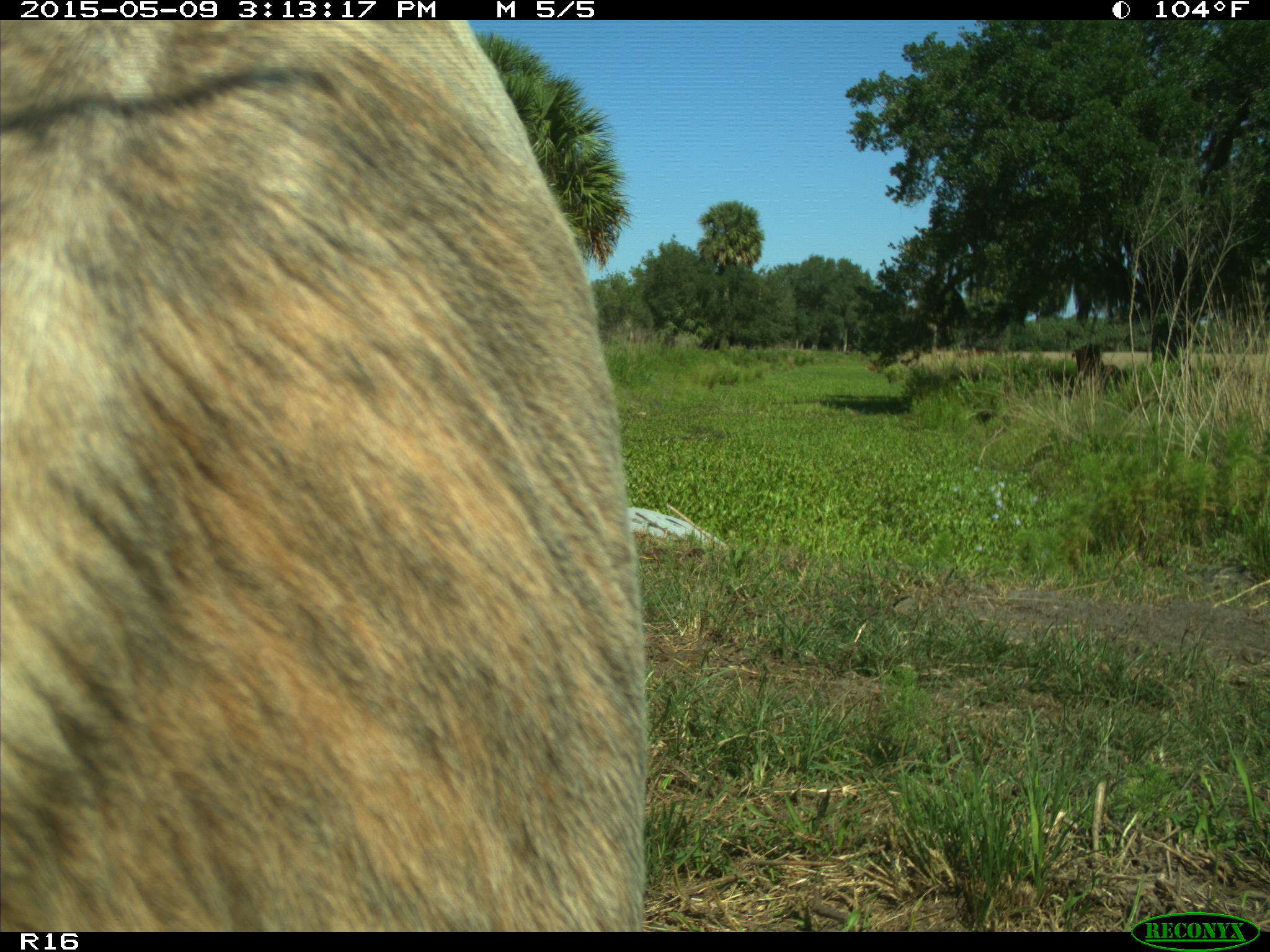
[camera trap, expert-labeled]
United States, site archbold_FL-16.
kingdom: Animalia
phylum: Chordata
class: Mammalia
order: Artiodactyla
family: Bovidae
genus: Bos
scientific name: Bos taurus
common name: domestic cow